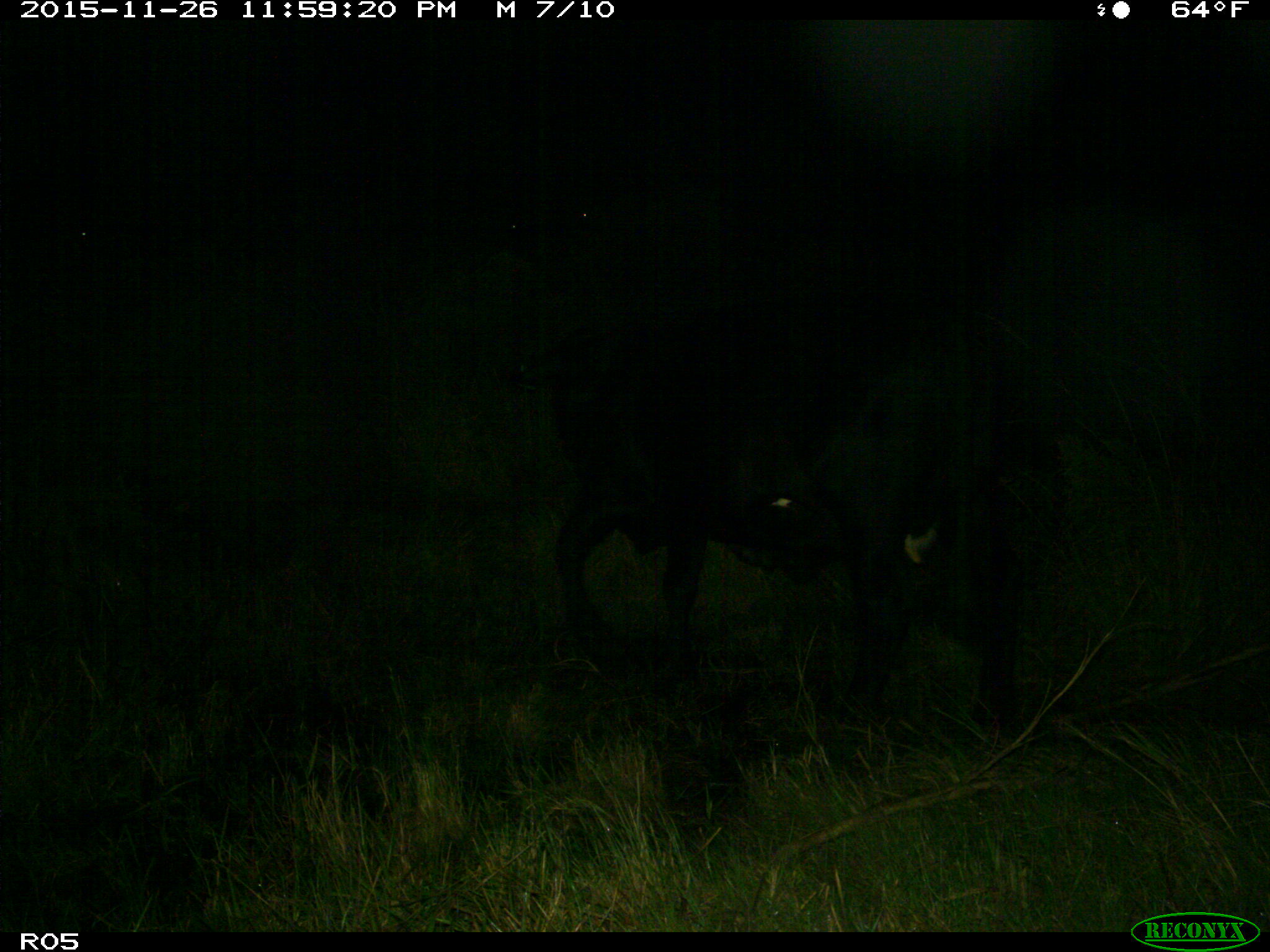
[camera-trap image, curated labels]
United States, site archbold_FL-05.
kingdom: Animalia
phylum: Chordata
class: Mammalia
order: Artiodactyla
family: Bovidae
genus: Bos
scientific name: Bos taurus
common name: domestic cow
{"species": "Bos taurus (domestic cow)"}